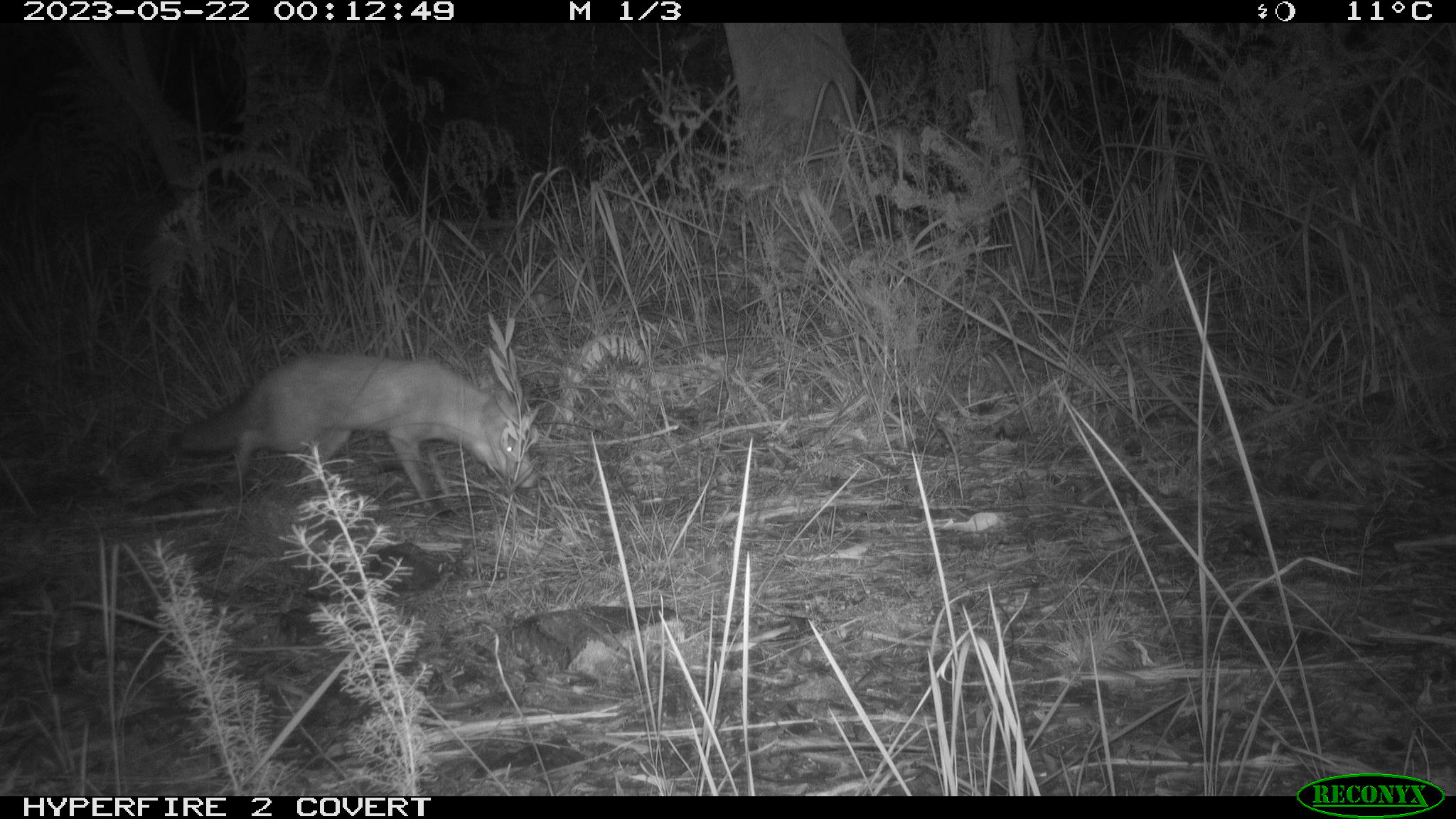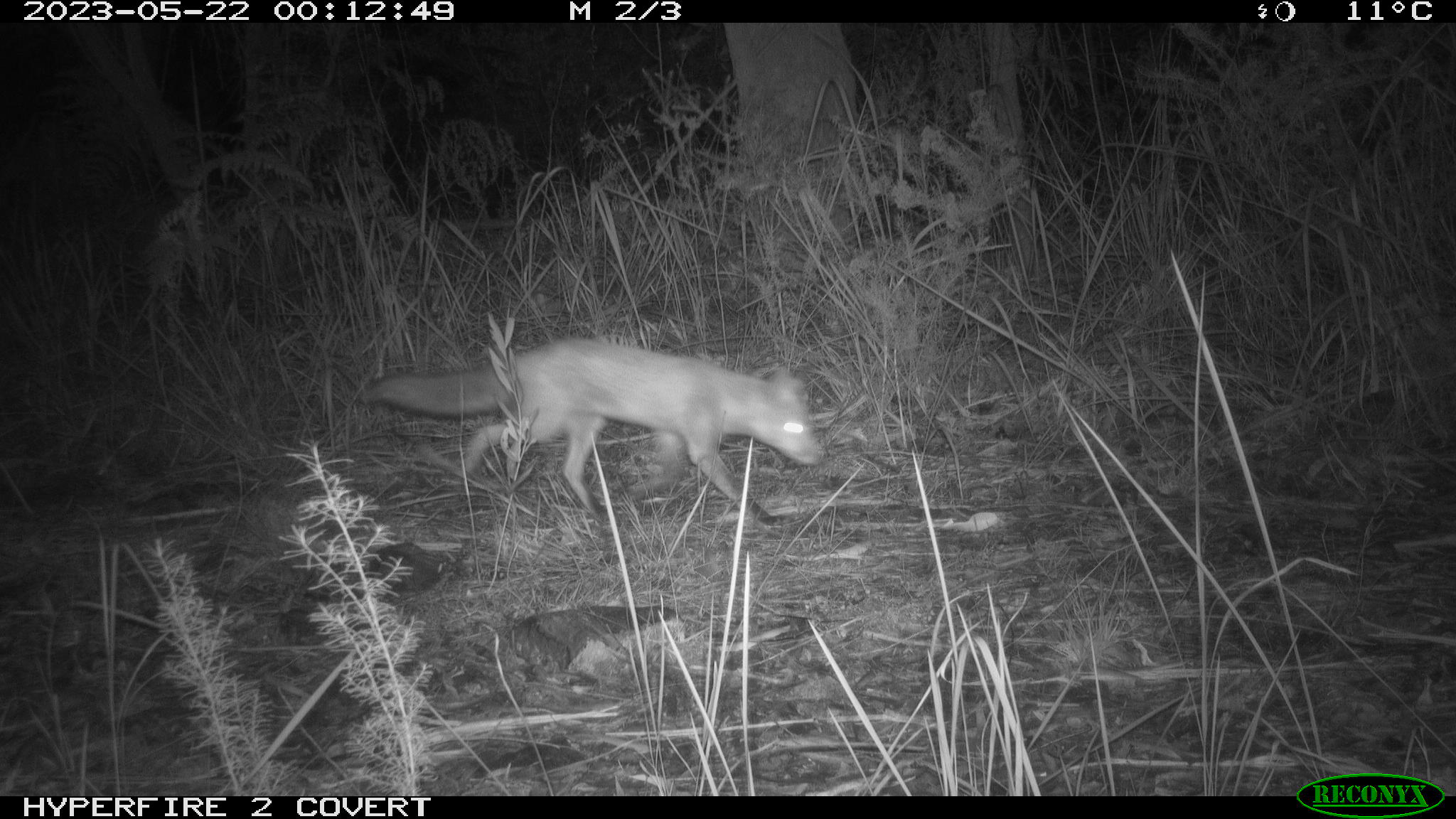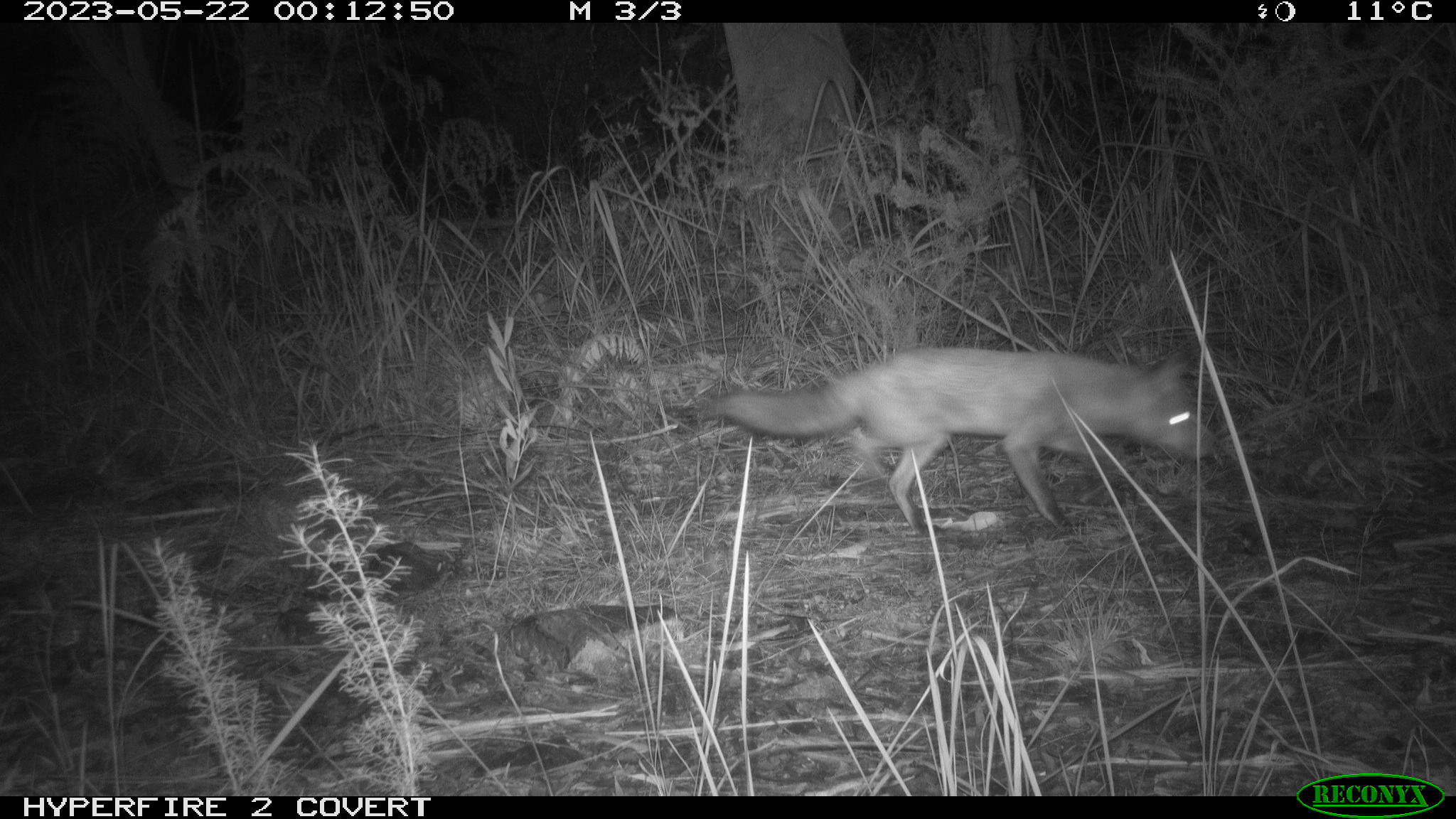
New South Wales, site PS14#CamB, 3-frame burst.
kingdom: Animalia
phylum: Chordata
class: Mammalia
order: Carnivora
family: Canidae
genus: Vulpes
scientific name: Vulpes vulpes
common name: red fox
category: fox